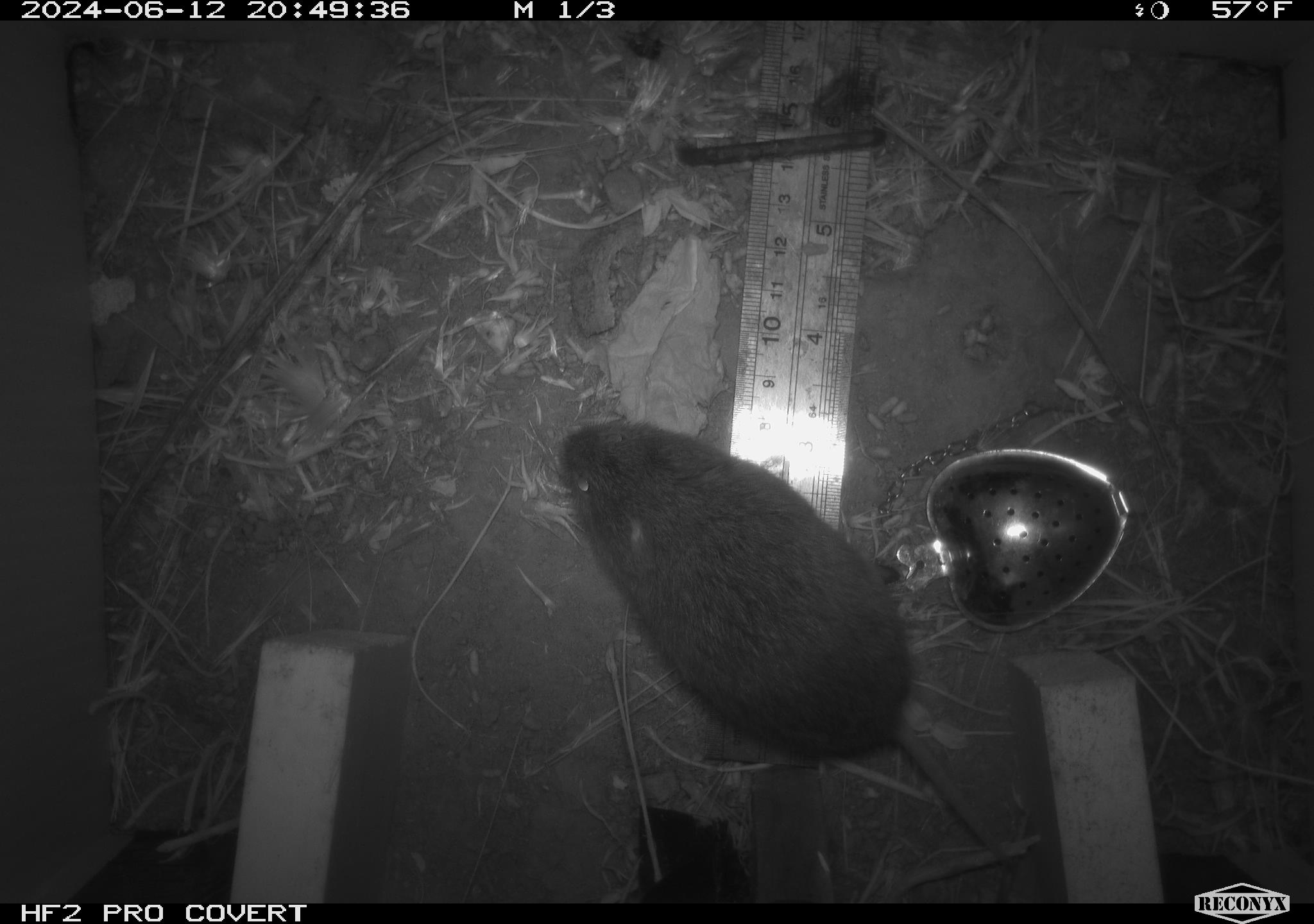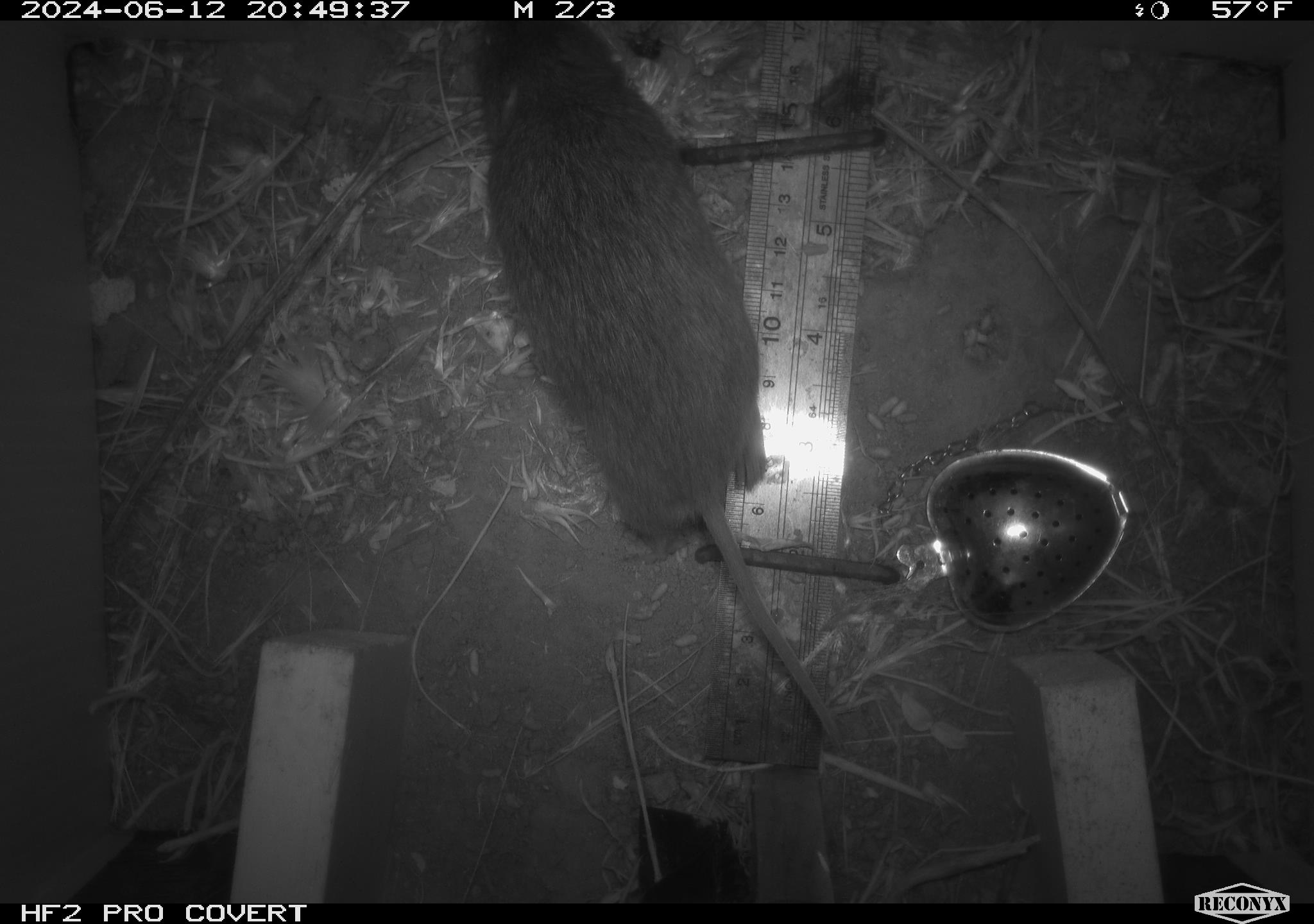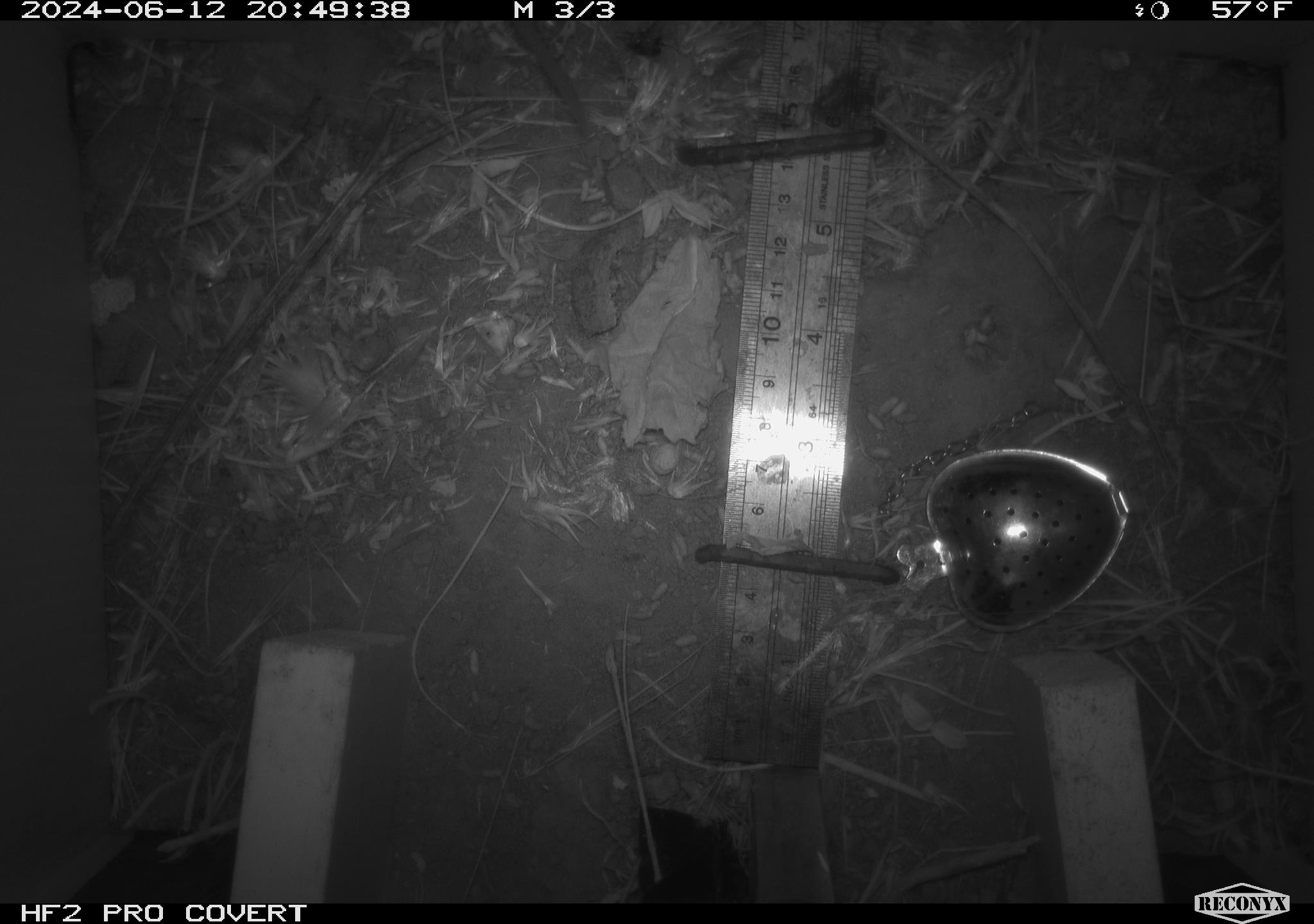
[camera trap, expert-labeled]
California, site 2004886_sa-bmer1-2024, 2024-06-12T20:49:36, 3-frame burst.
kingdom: Animalia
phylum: Chordata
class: Mammalia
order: Rodentia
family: Cricetidae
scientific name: Cricetidae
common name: hamsters, voles, lemmings, and allies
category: cricetidae family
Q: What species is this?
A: Cricetidae family (hamsters, voles, lemmings, and allies) (Cricetidae).